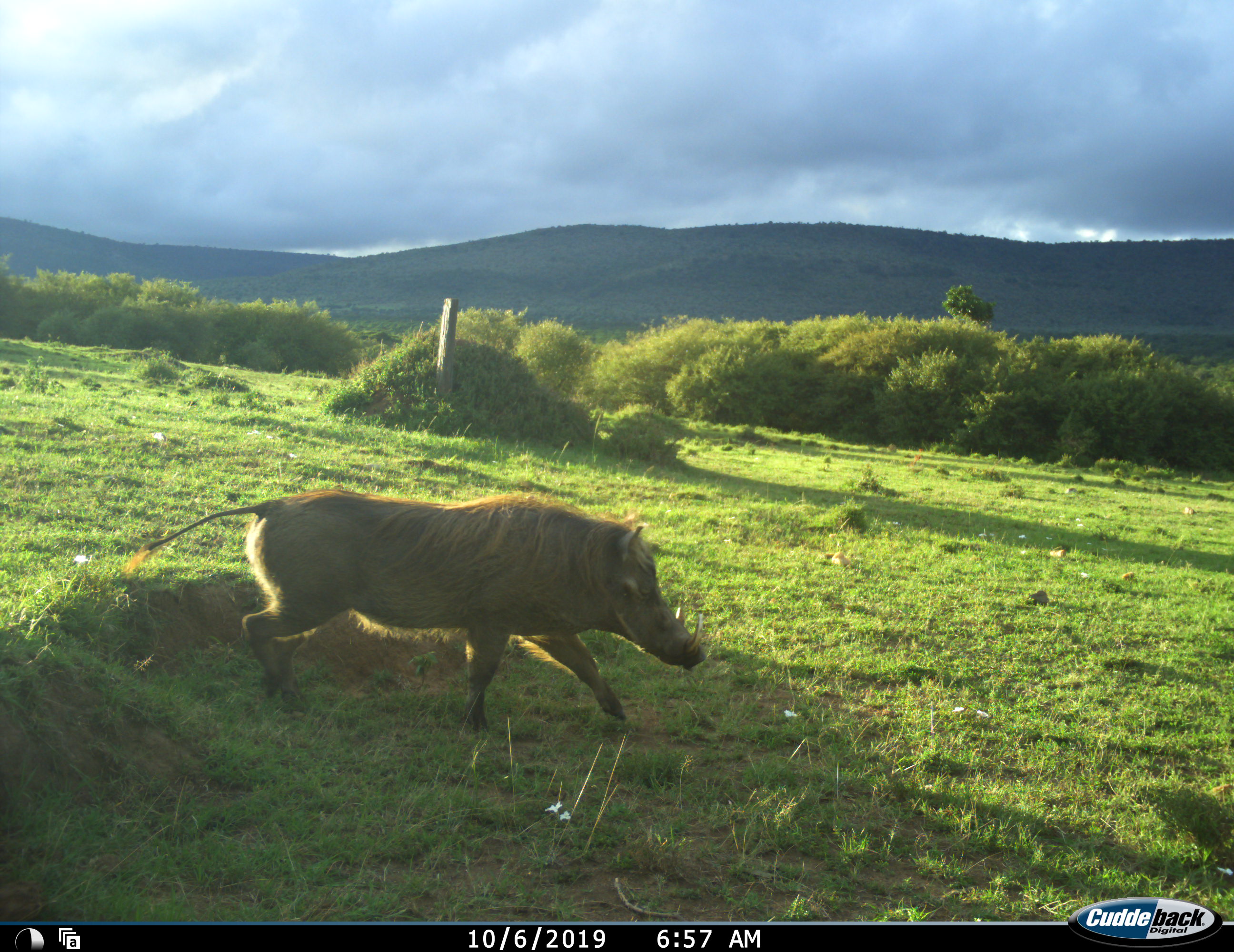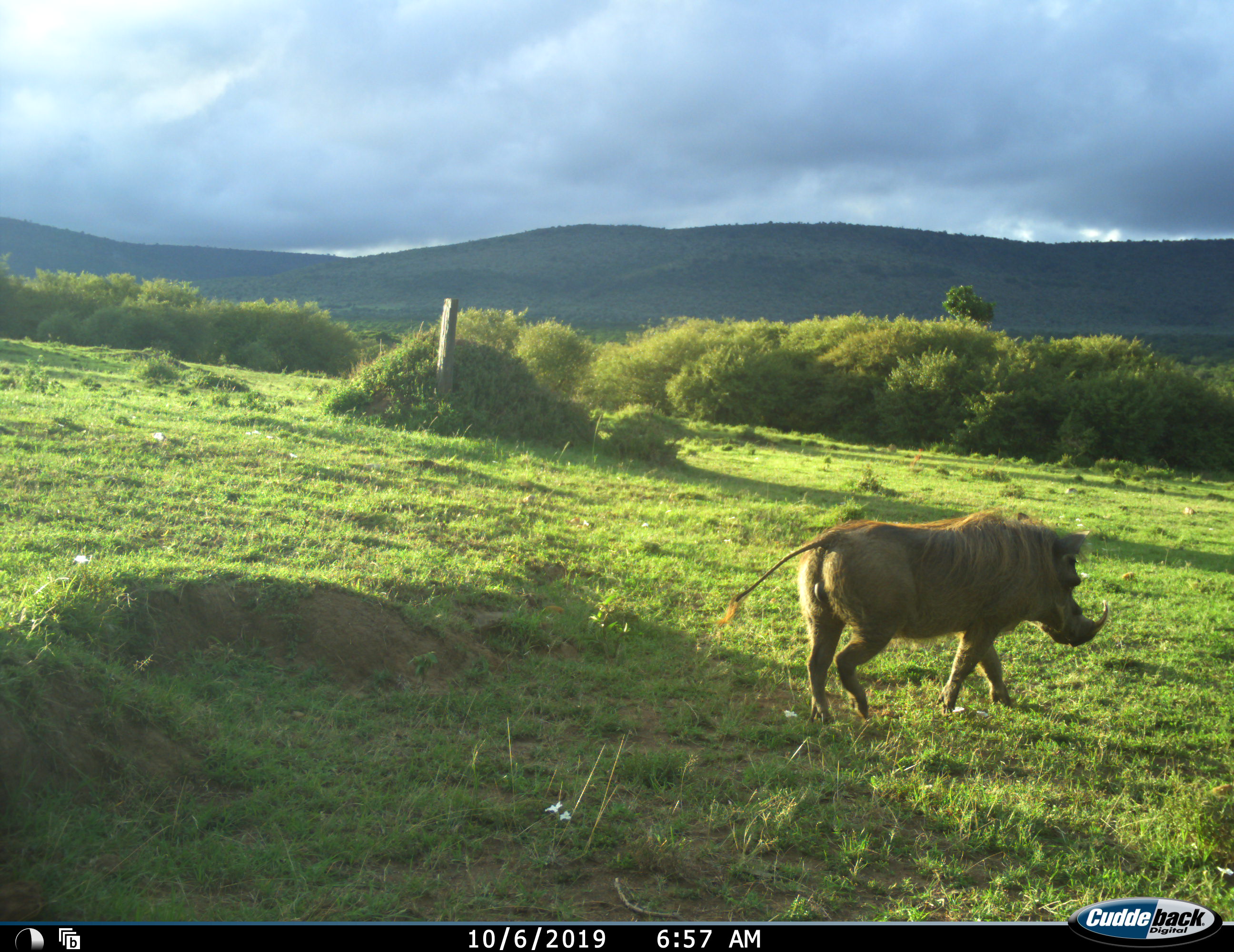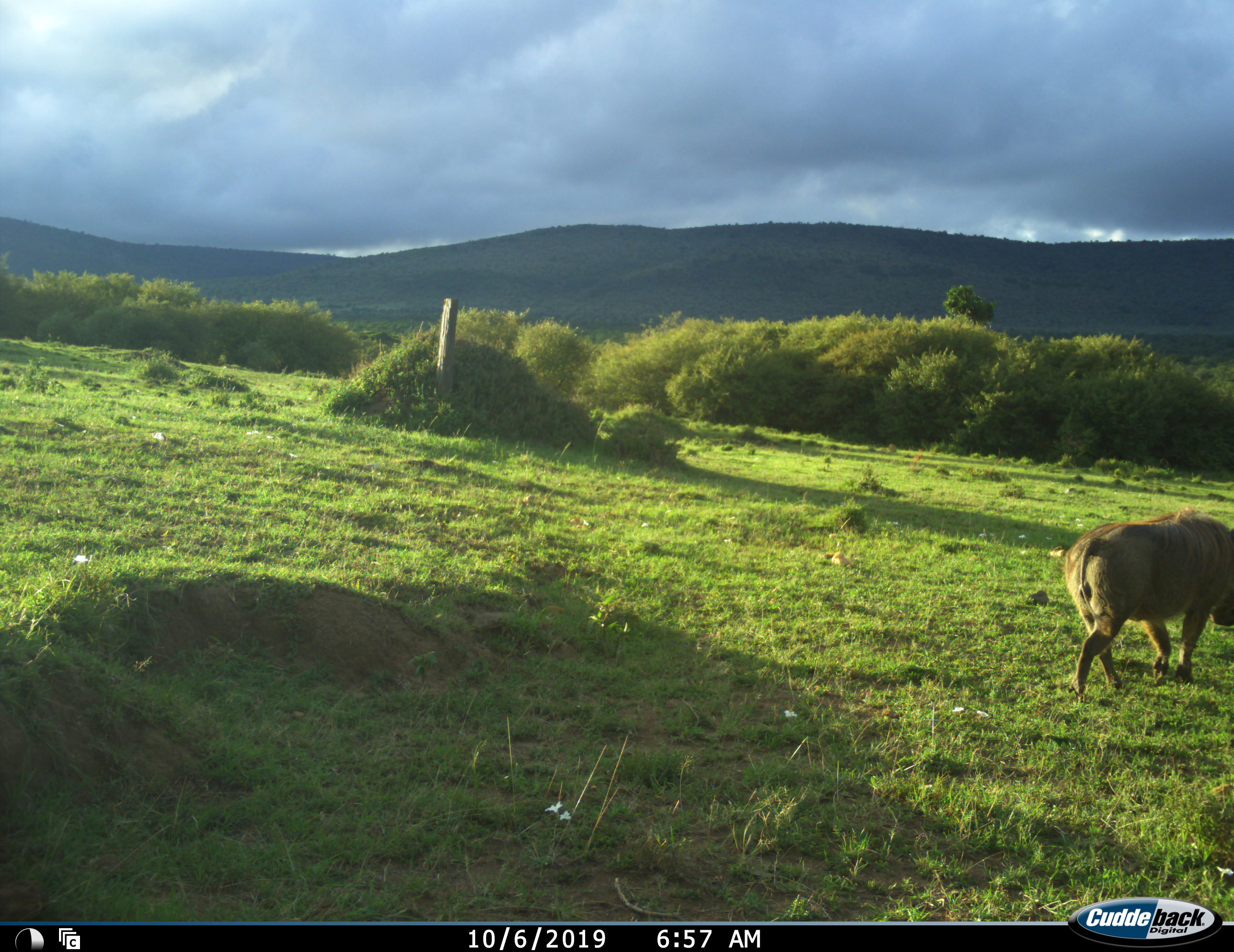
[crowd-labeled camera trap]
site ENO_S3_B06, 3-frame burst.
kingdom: Animalia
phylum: Chordata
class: Mammalia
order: Artiodactyla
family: Suidae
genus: Phacochoerus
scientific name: Phacochoerus africanus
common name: warthog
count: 1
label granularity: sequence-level